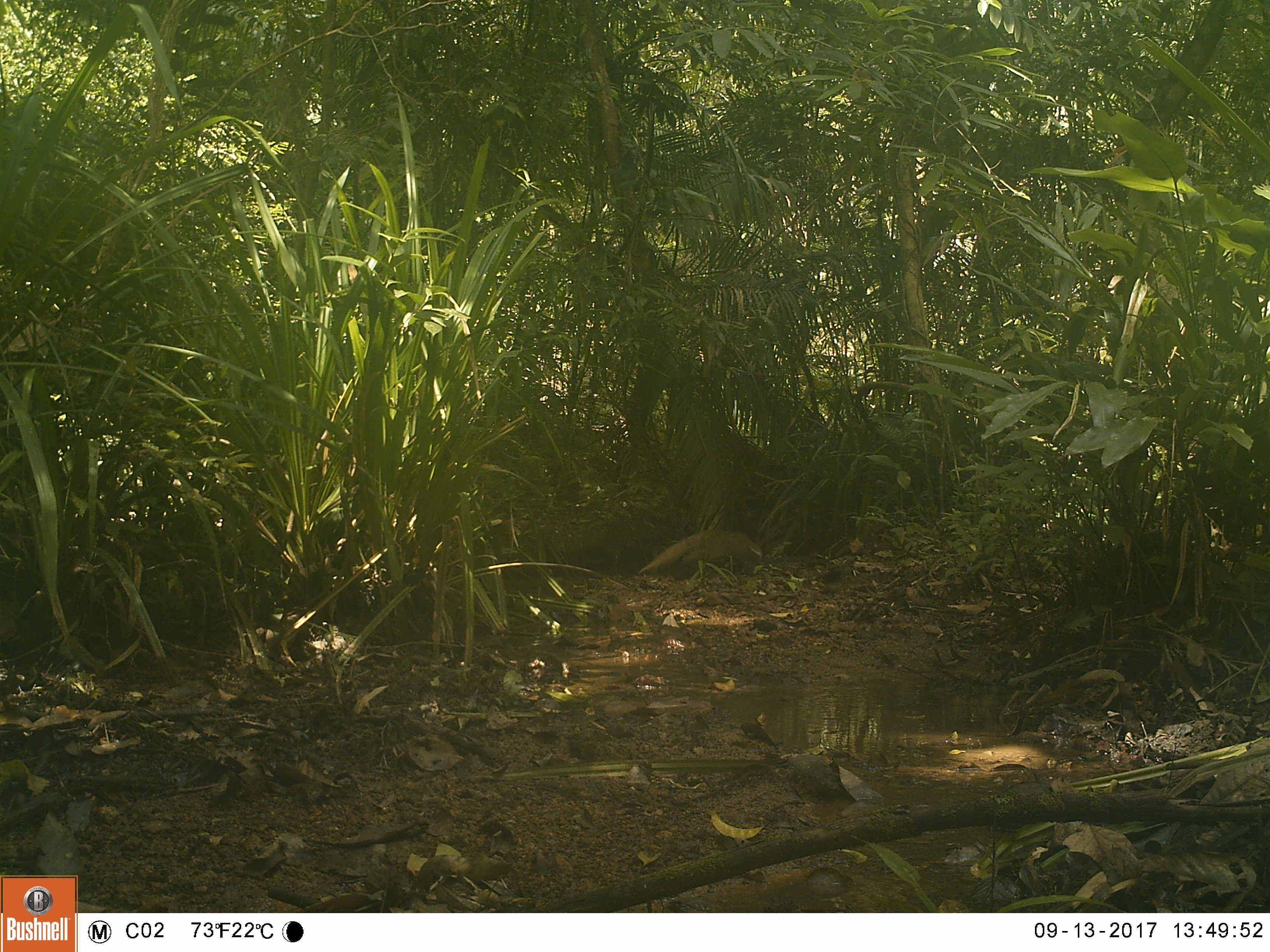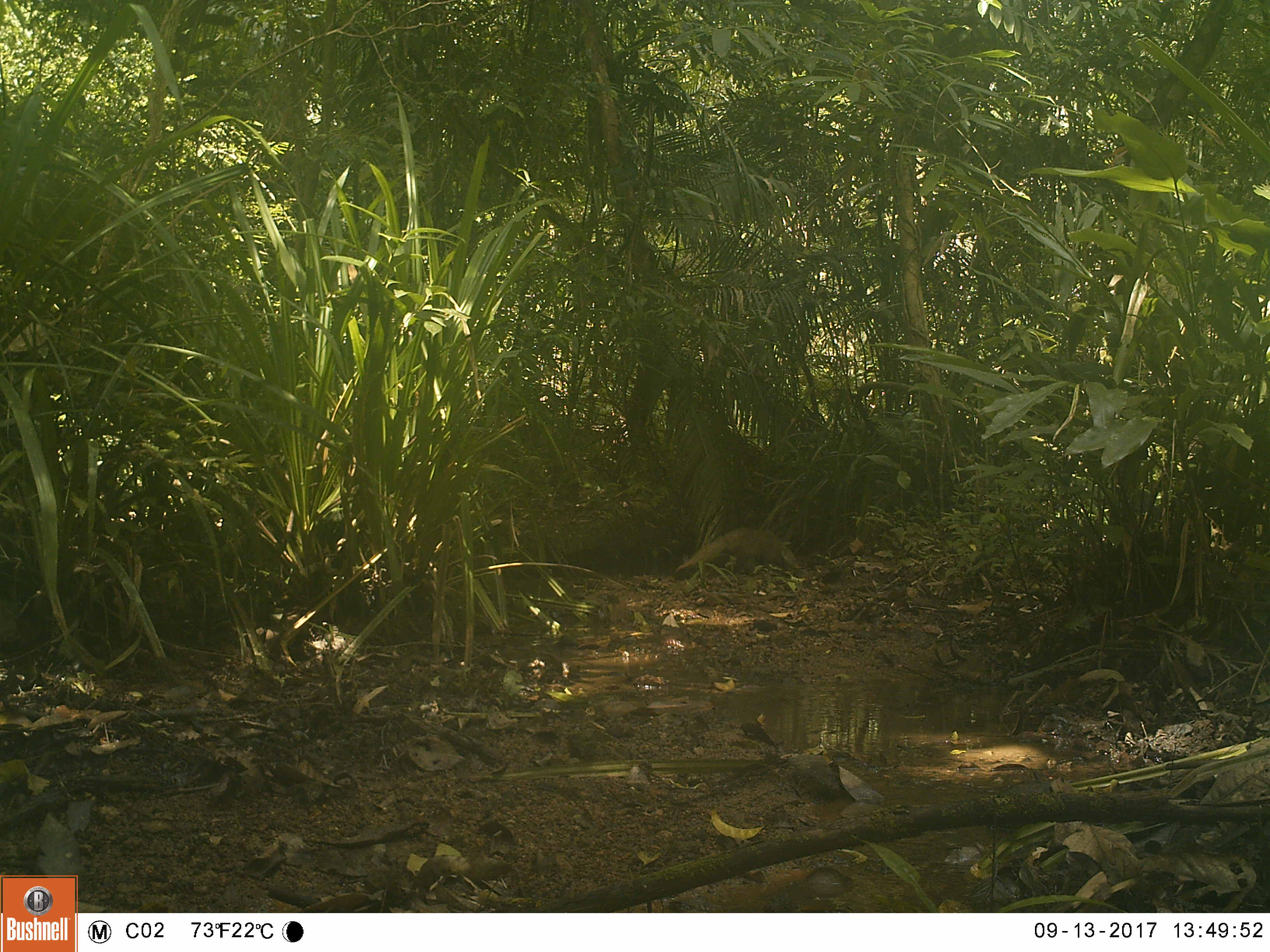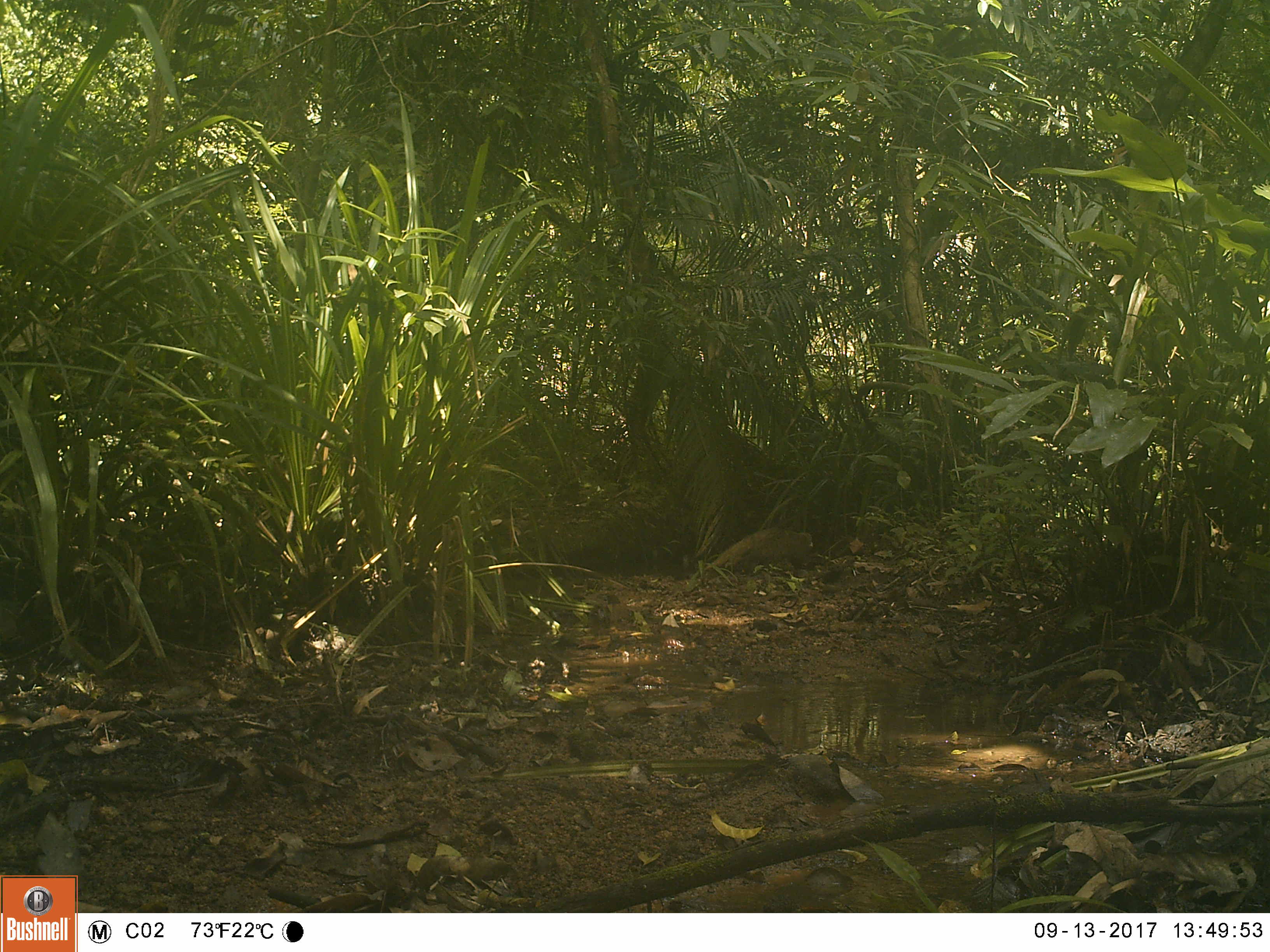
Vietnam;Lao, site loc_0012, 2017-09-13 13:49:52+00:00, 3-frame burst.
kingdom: Animalia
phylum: Chordata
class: Mammalia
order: Carnivora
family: Herpestidae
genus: Urva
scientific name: Urva urva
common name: crab-eating mongoose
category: crab eating mongoose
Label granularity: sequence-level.